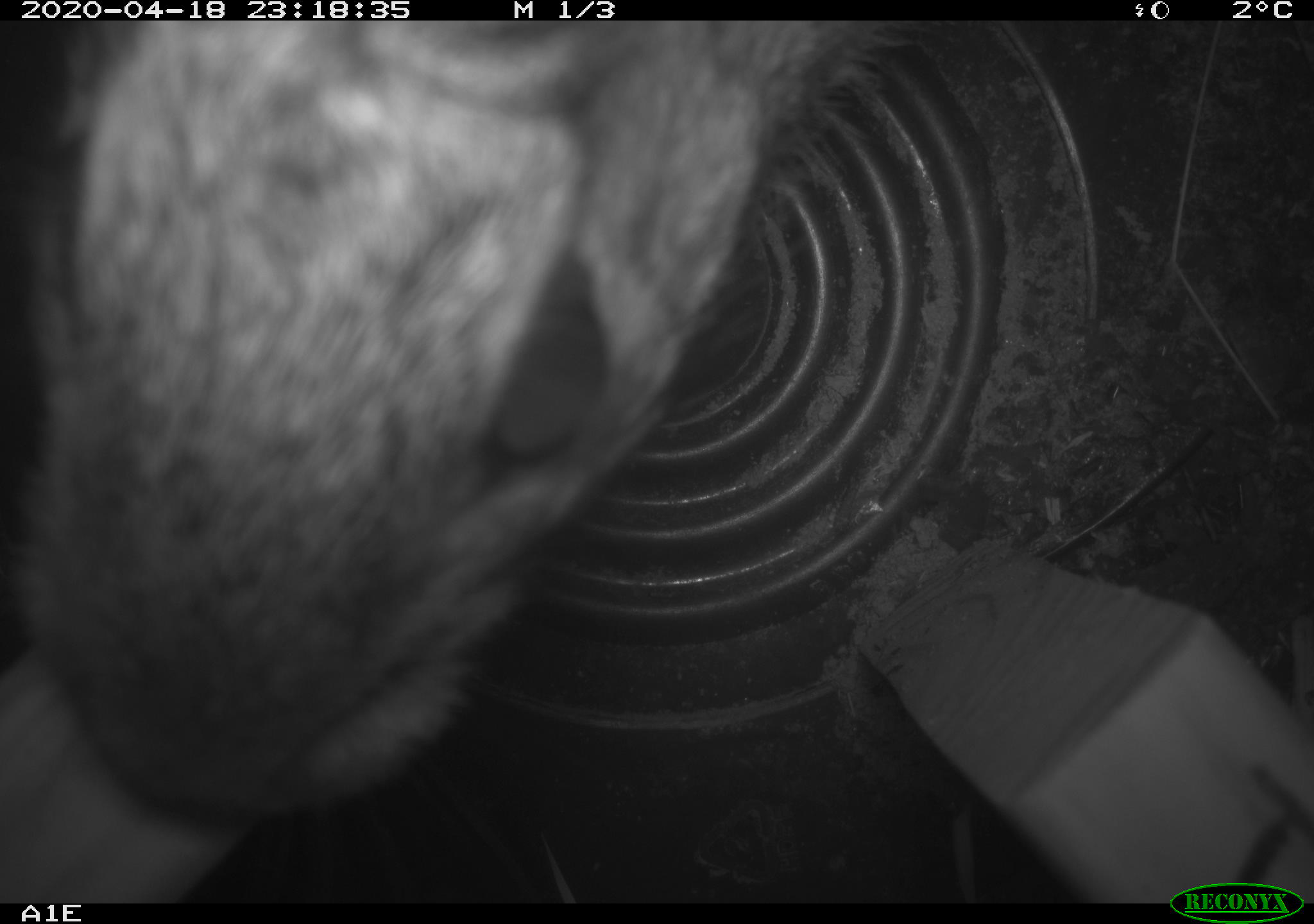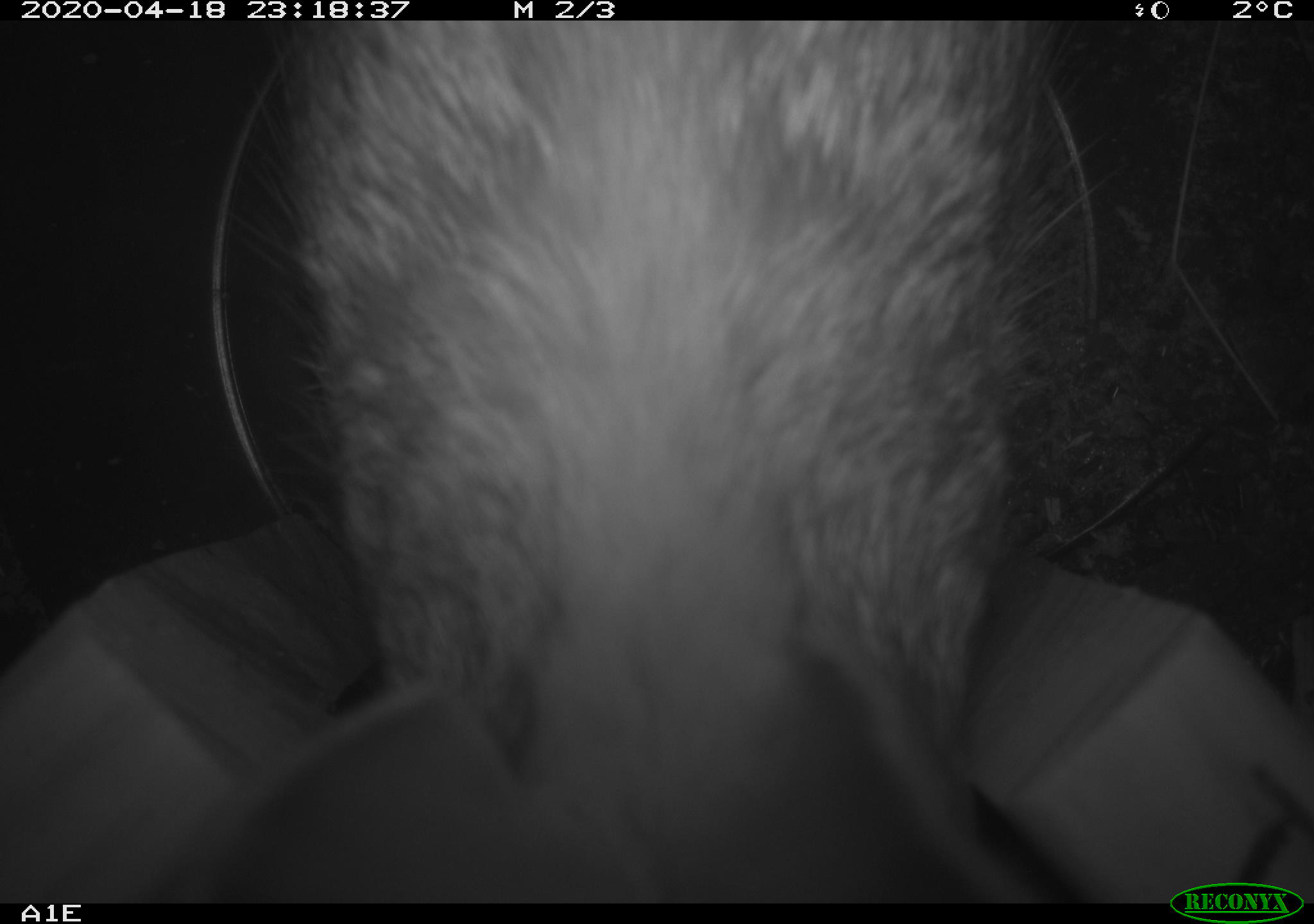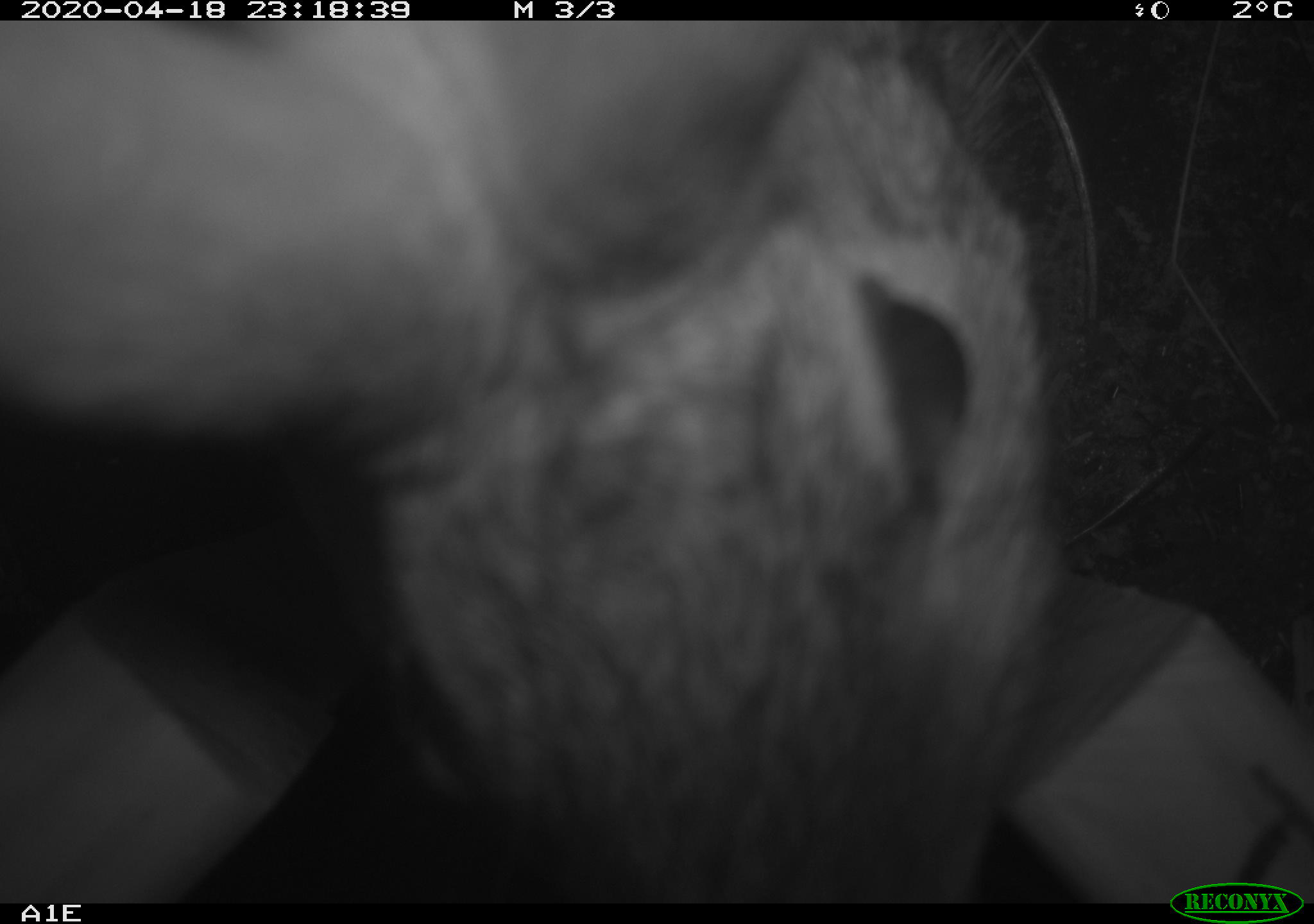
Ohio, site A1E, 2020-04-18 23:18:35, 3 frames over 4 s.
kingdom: Animalia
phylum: Chordata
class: Mammalia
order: Lagomorpha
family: Leporidae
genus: Sylvilagus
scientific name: Sylvilagus floridanus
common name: eastern cottontail